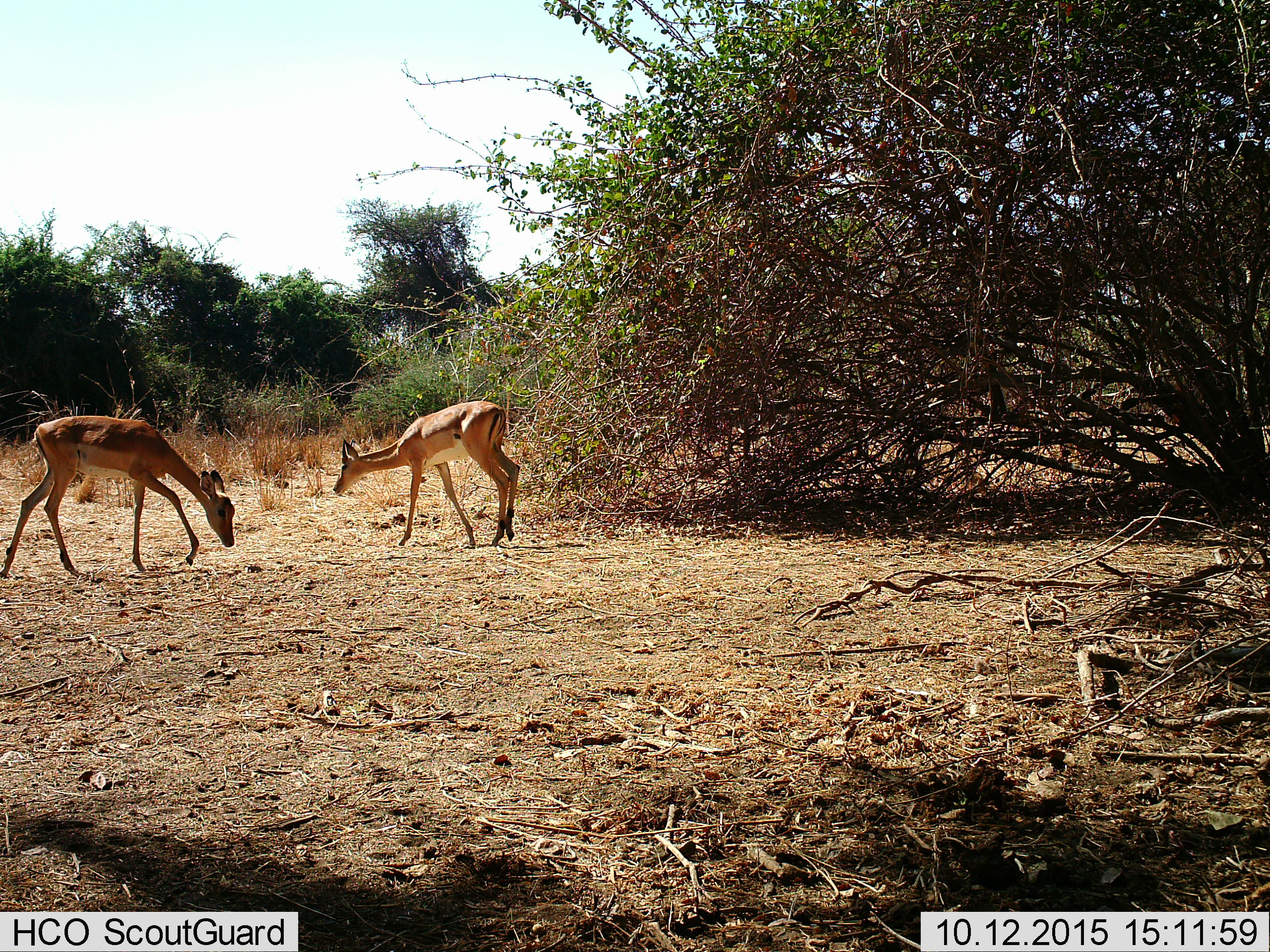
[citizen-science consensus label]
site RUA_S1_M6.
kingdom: Animalia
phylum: Chordata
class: Mammalia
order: Artiodactyla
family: Bovidae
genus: Aepyceros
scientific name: Aepyceros melampus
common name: impala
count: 2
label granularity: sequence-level